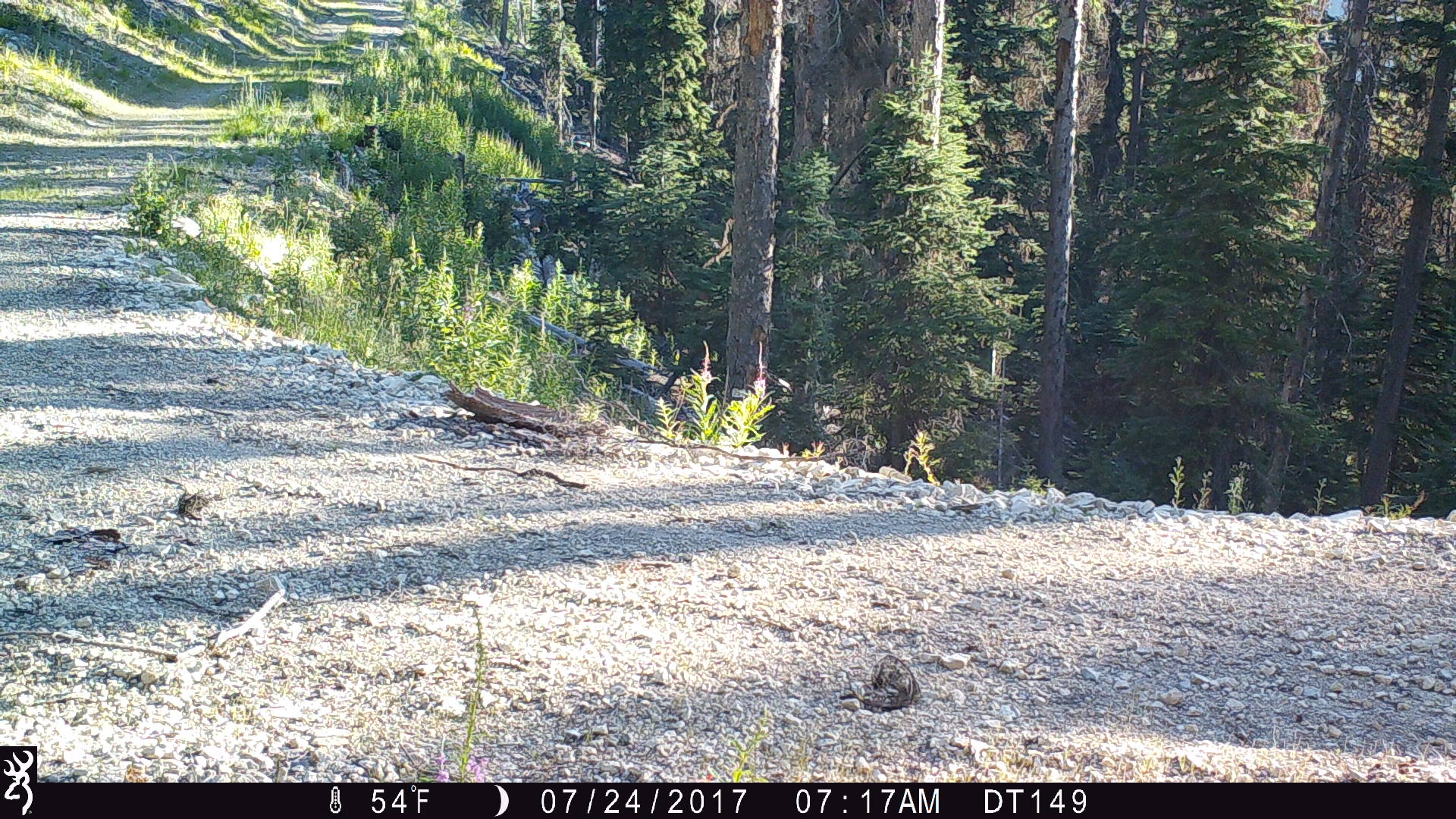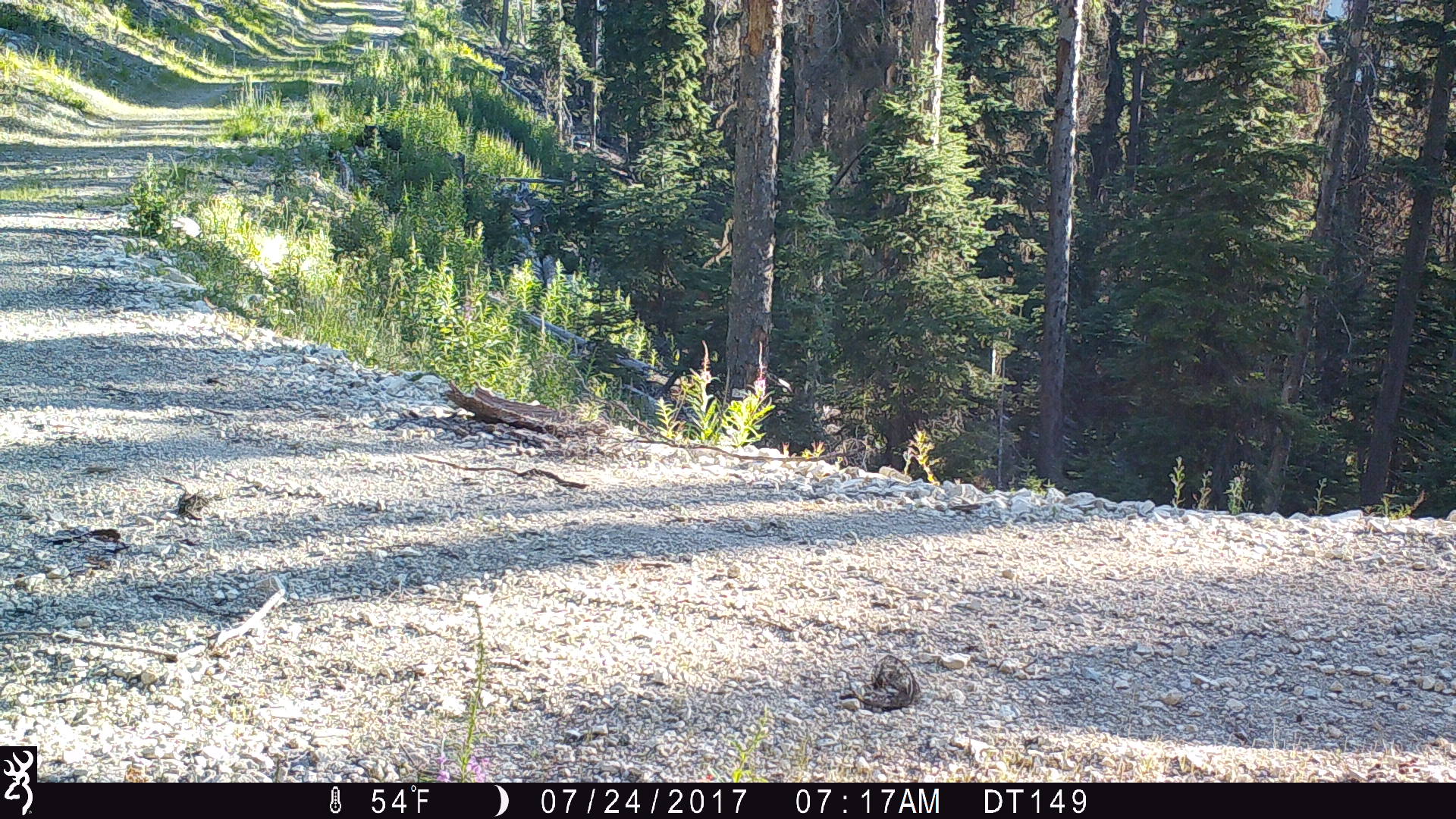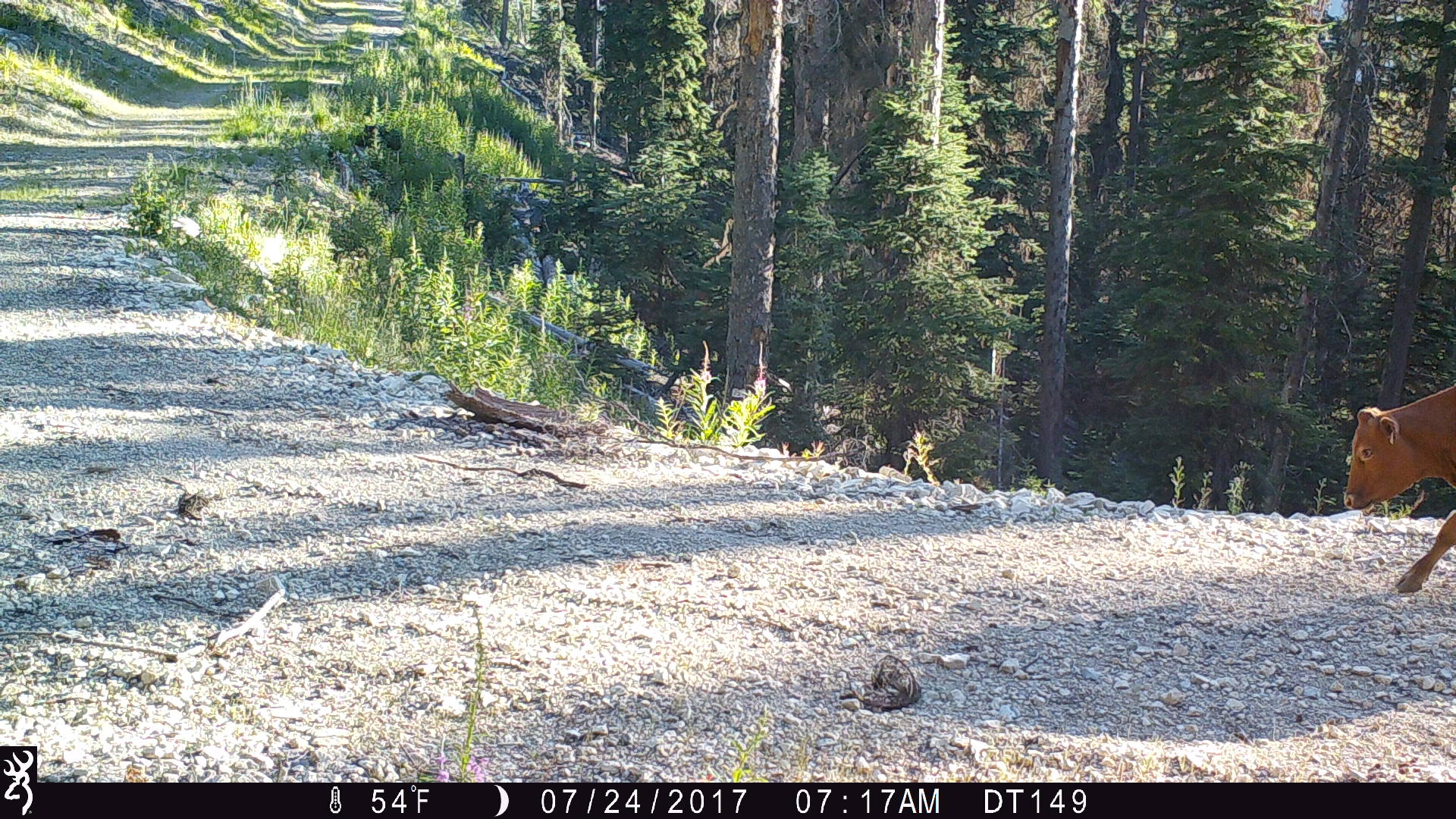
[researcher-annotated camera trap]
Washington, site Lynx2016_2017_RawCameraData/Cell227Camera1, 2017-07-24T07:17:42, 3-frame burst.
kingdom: Animalia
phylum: Chordata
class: Mammalia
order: Artiodactyla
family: Bovidae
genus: Bos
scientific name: Bos taurus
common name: domestic cattle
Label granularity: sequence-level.